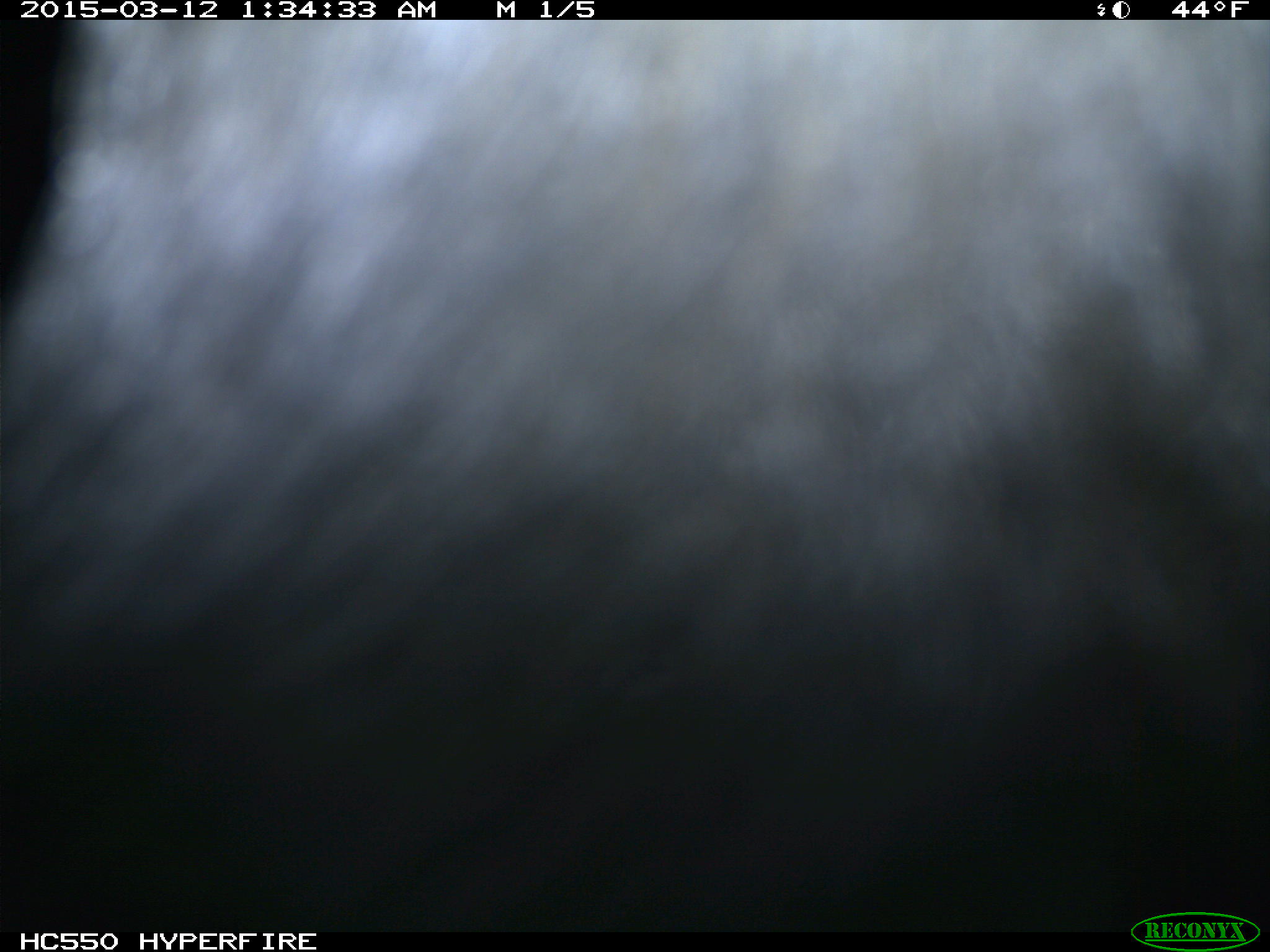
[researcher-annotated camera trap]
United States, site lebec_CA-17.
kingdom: Animalia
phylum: Chordata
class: Mammalia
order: Artiodactyla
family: Bovidae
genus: Bos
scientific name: Bos taurus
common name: domestic cow